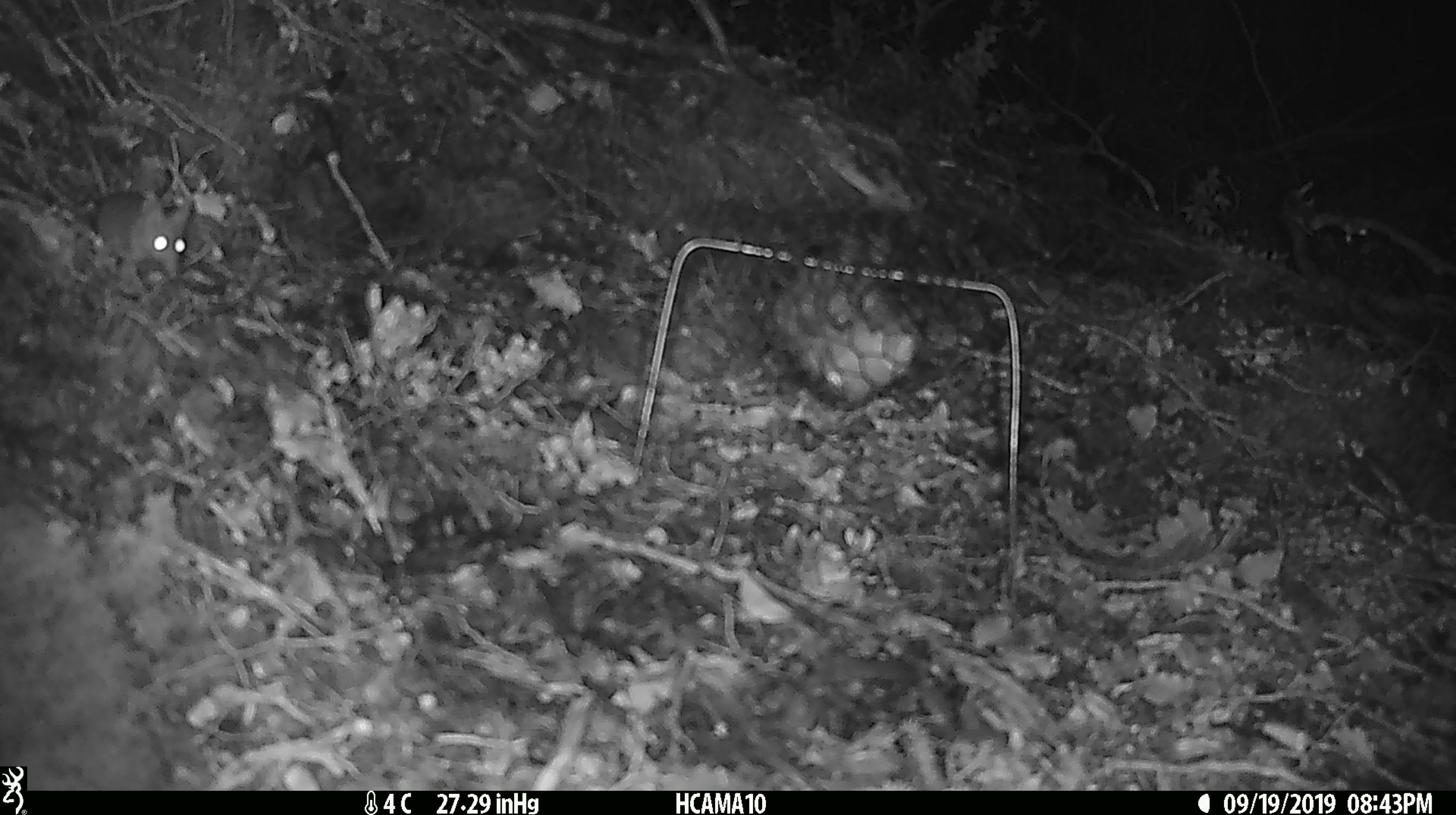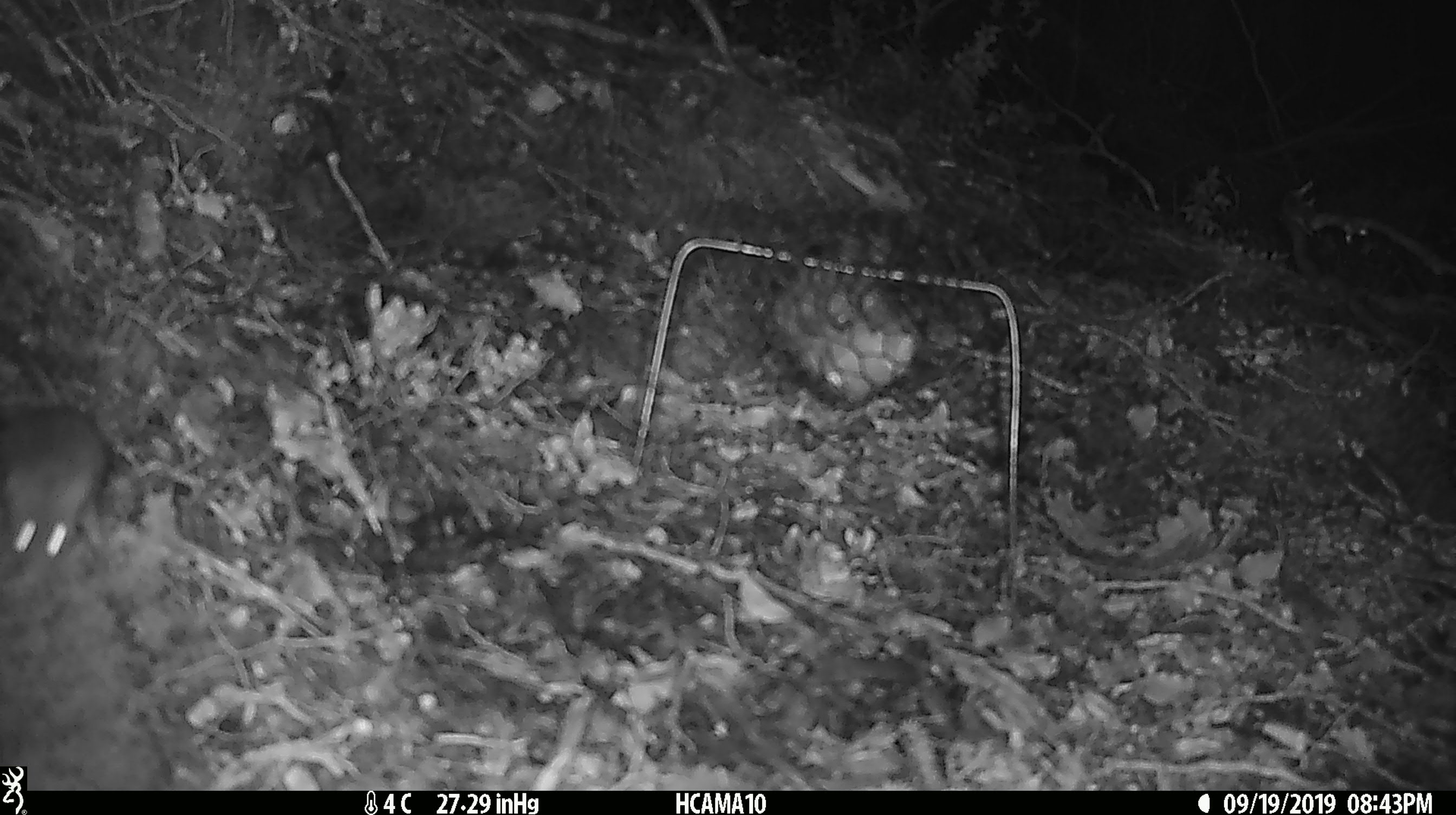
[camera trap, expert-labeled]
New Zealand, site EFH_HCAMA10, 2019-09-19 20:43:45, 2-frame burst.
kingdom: Animalia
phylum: Chordata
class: Mammalia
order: Rodentia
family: Muridae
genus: Mus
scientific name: Mus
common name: mouse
Mouse (Mus).